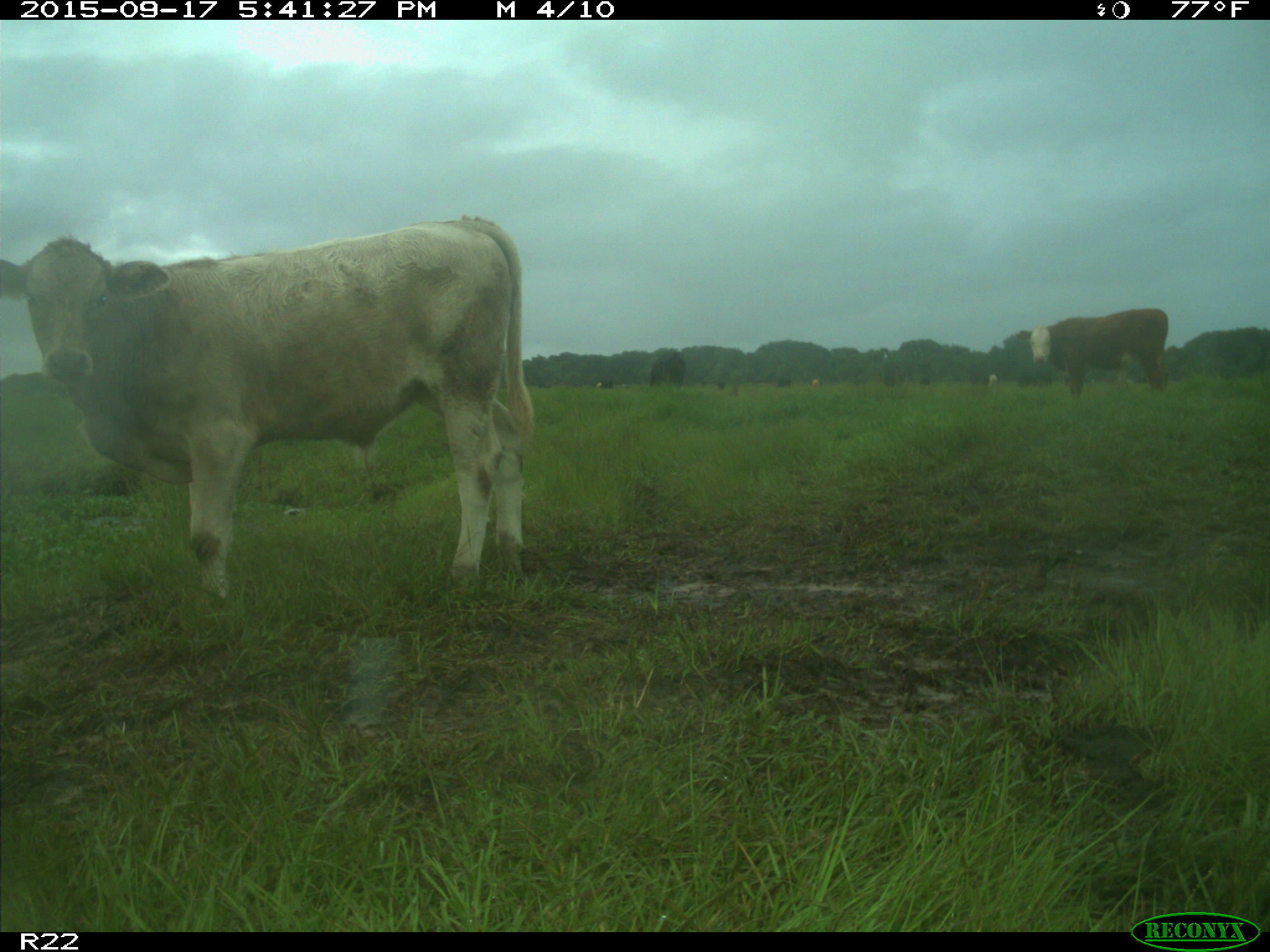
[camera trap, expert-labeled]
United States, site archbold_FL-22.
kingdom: Animalia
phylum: Chordata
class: Mammalia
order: Artiodactyla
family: Bovidae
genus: Bos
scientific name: Bos taurus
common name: domestic cow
Bos taurus (domestic cow).